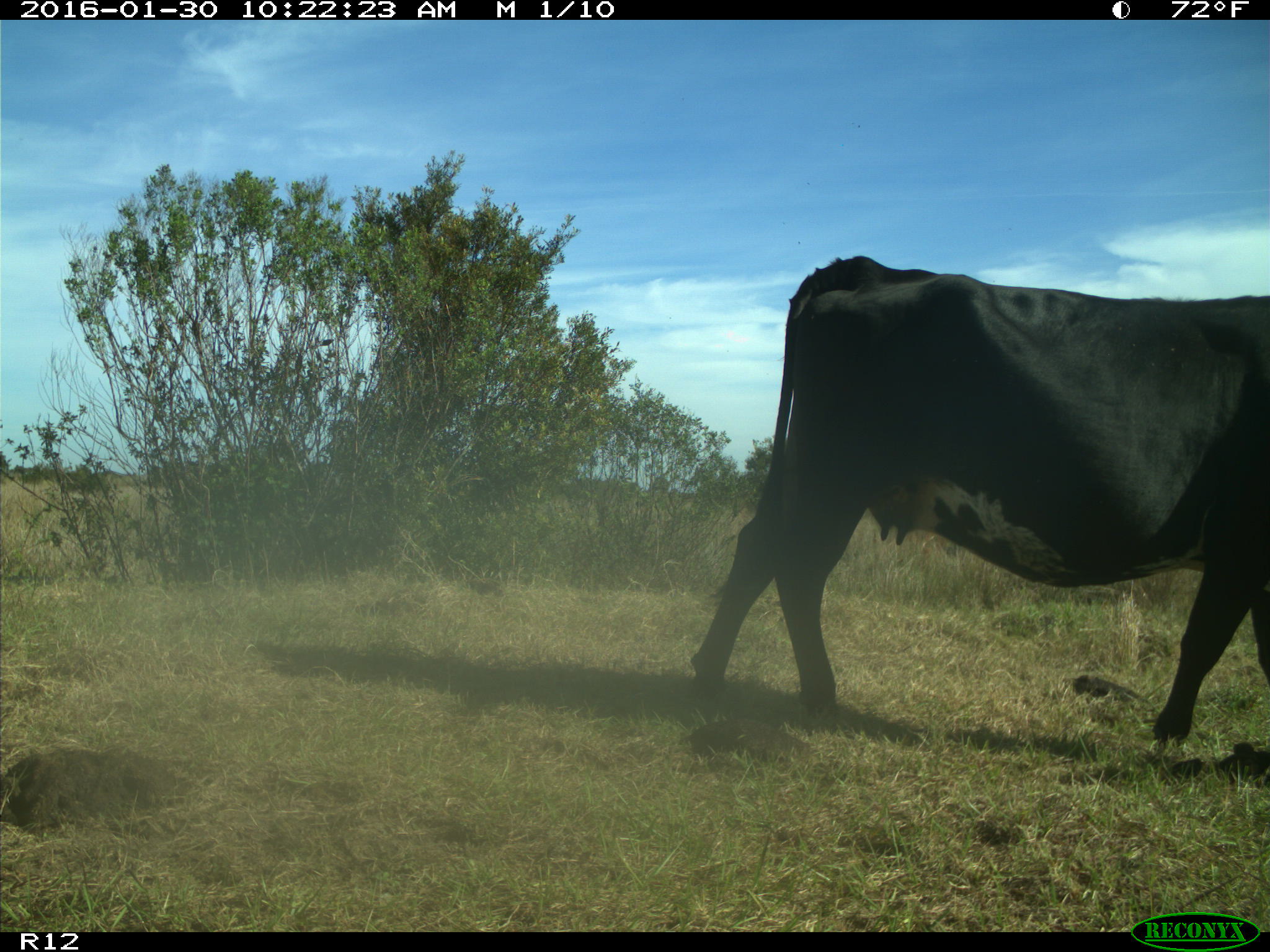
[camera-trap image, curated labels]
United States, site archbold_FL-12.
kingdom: Animalia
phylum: Chordata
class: Mammalia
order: Artiodactyla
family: Bovidae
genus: Bos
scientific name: Bos taurus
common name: domestic cow